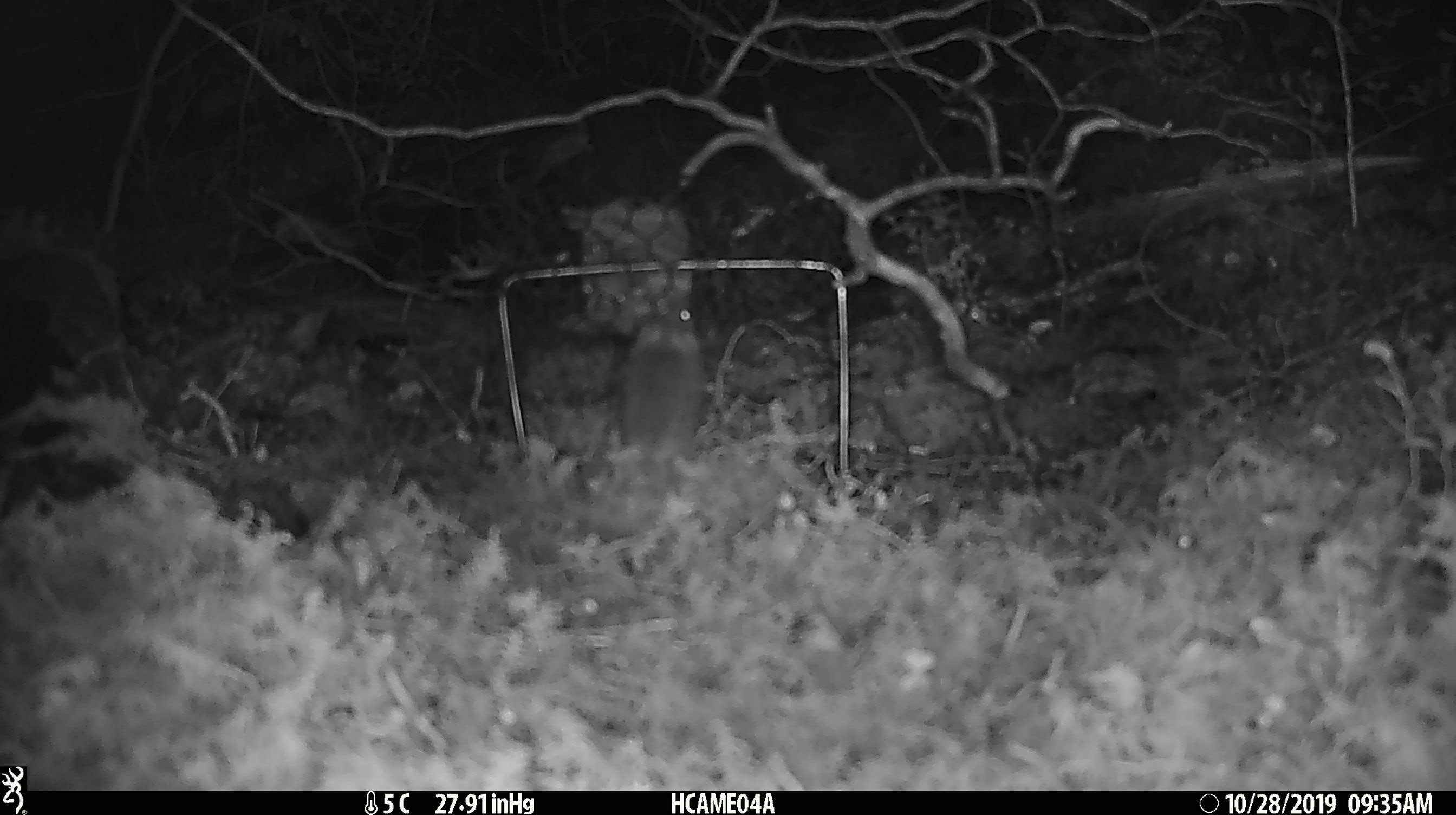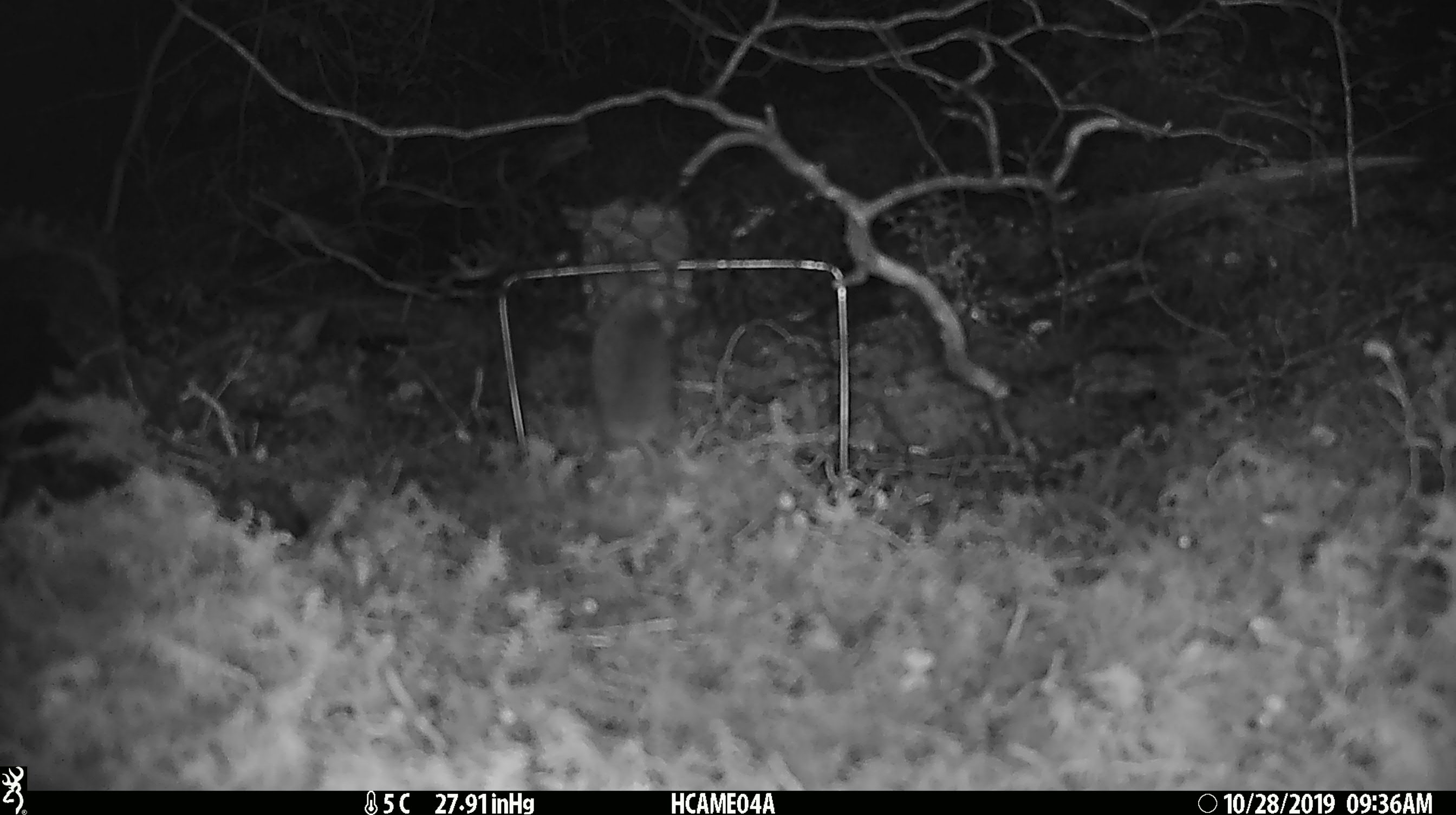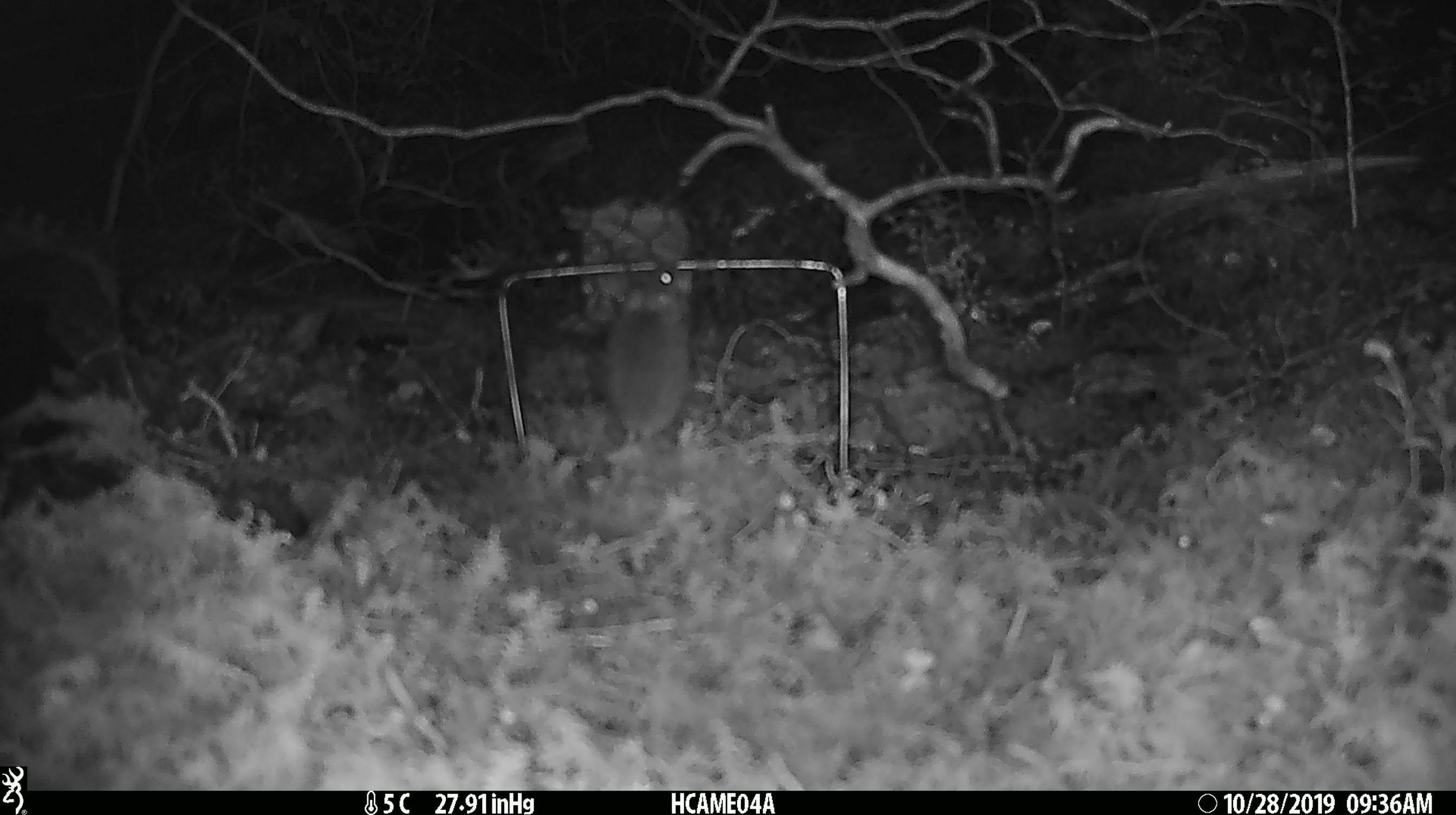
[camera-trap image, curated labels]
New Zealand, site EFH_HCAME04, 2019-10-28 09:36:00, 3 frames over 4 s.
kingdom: Animalia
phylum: Chordata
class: Mammalia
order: Rodentia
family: Muridae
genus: Mus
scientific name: Mus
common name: mouse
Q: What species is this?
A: Mouse (Mus).